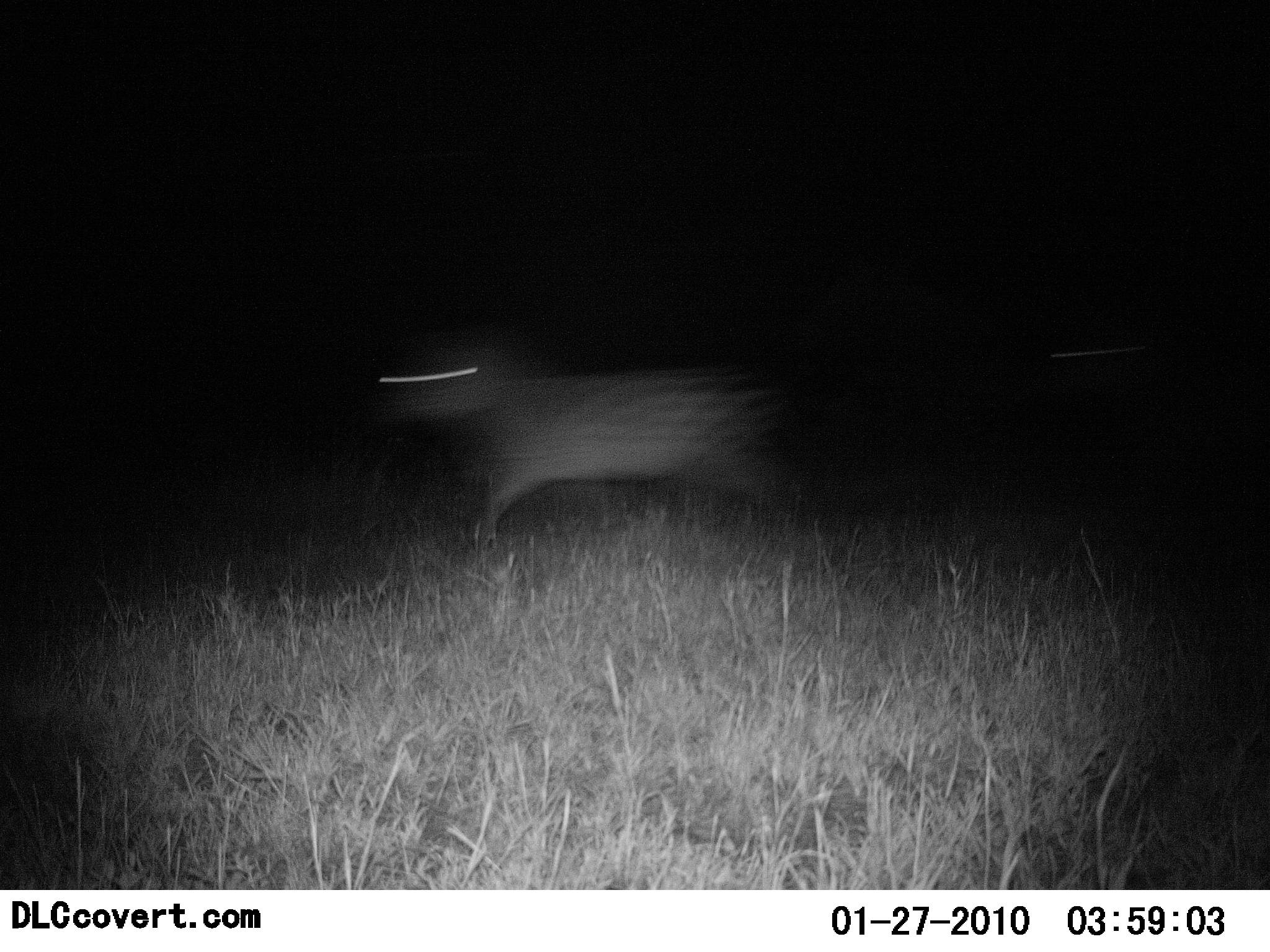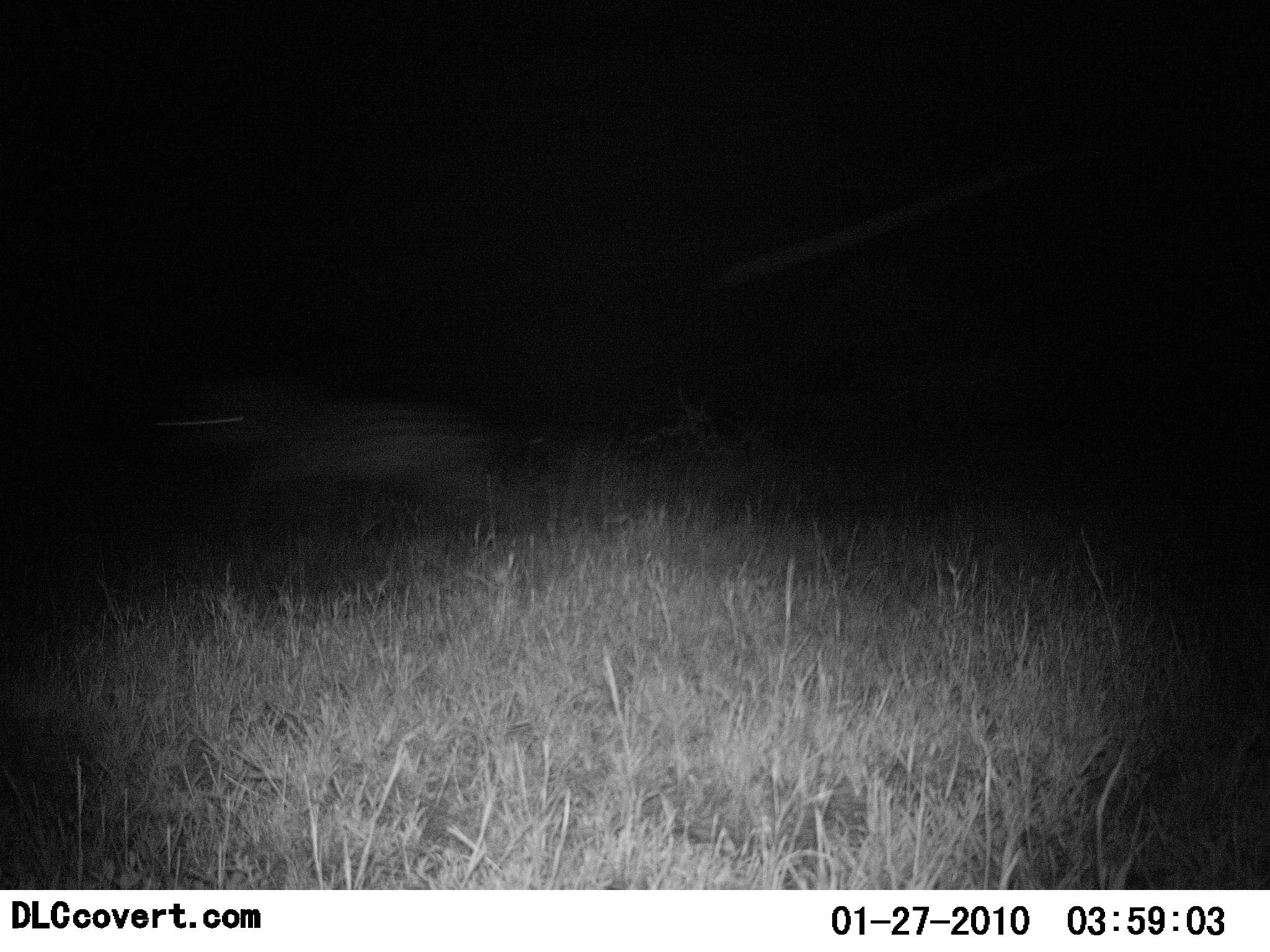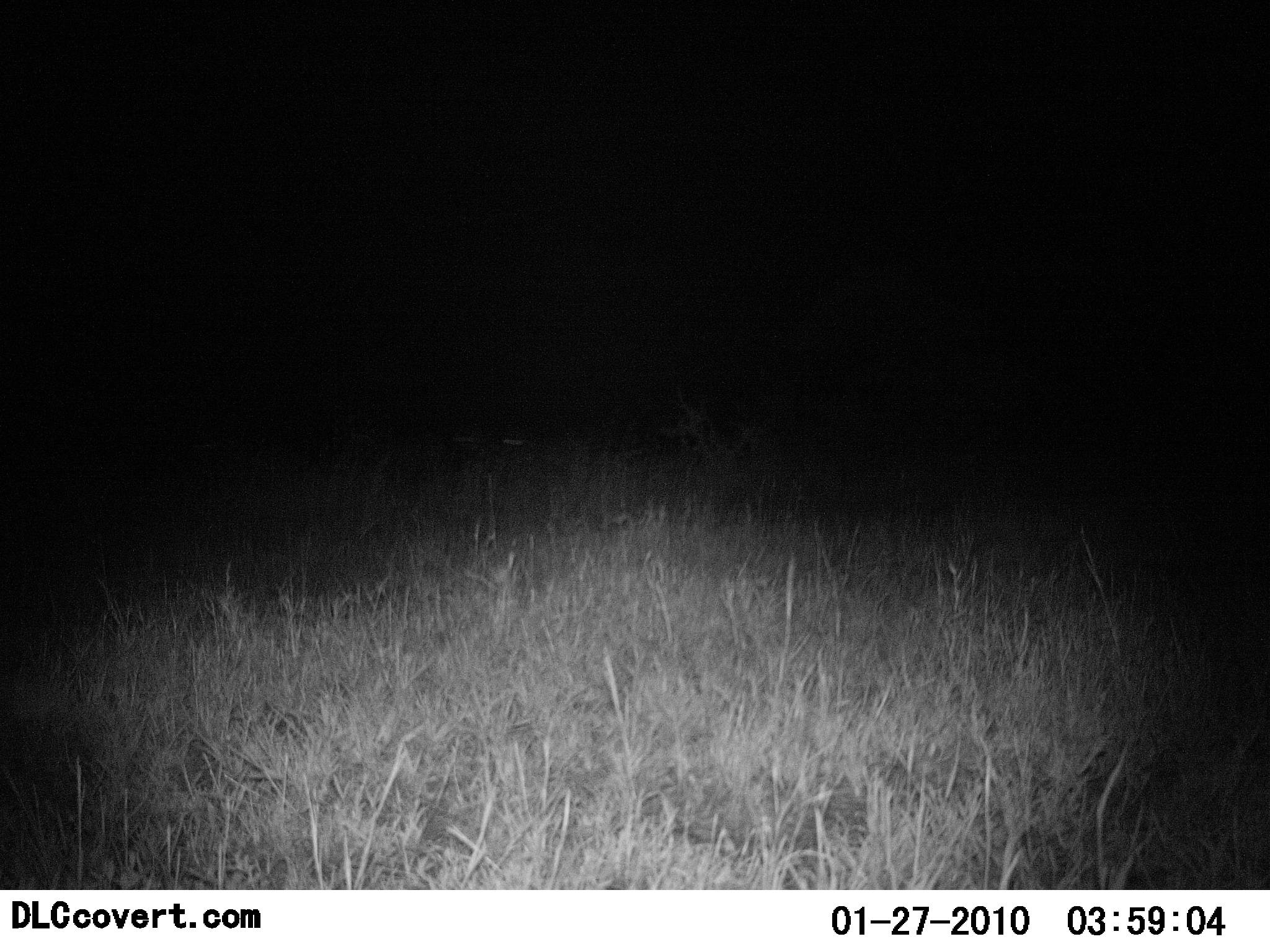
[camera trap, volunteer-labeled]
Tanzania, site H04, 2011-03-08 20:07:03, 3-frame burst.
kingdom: Animalia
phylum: Chordata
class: Mammalia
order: Carnivora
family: Hyaenidae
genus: Crocuta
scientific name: Crocuta crocuta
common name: spotted hyena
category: hyenaspotted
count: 1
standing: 0%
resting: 0%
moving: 100%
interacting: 0%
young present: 0%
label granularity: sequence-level